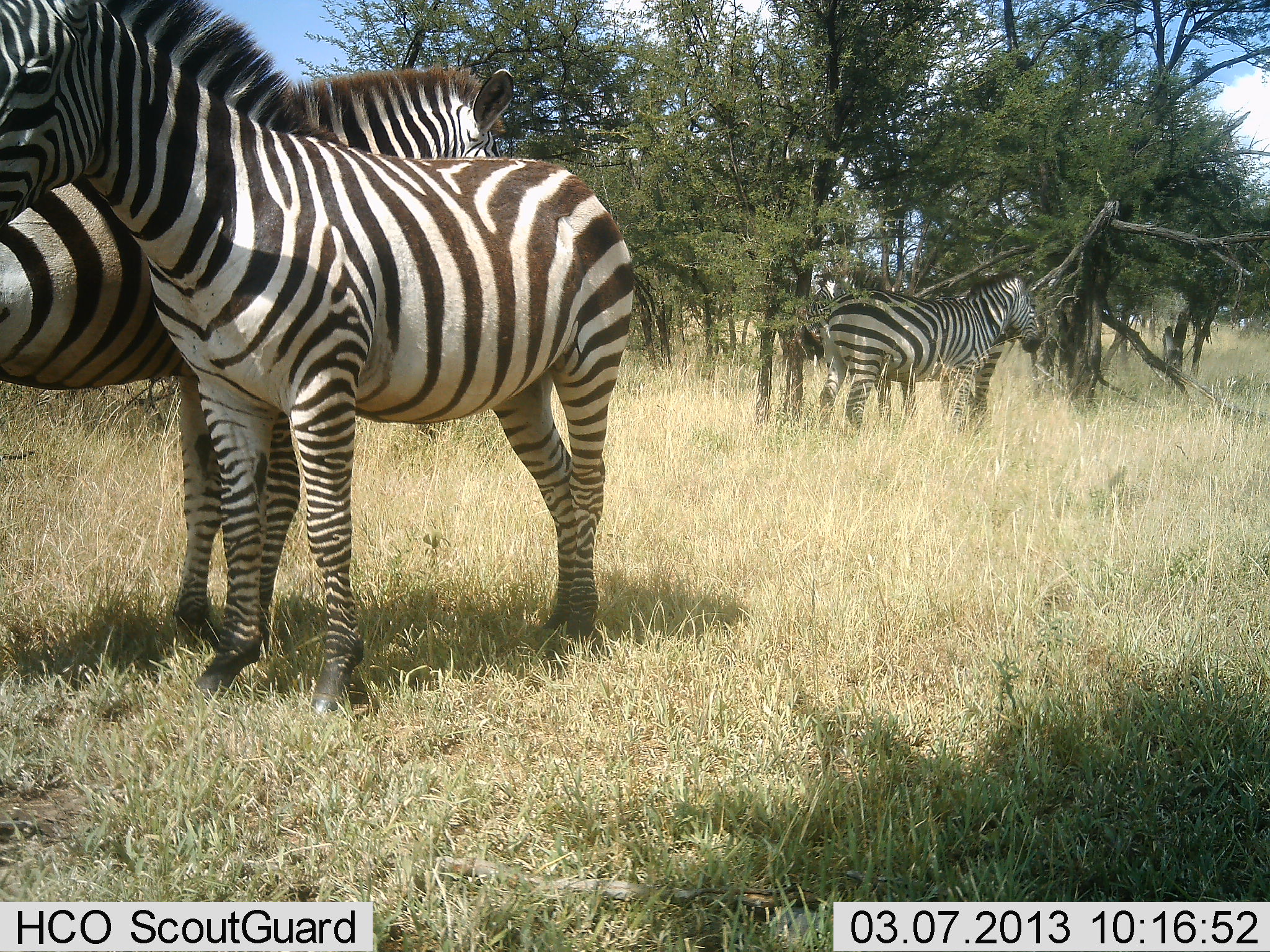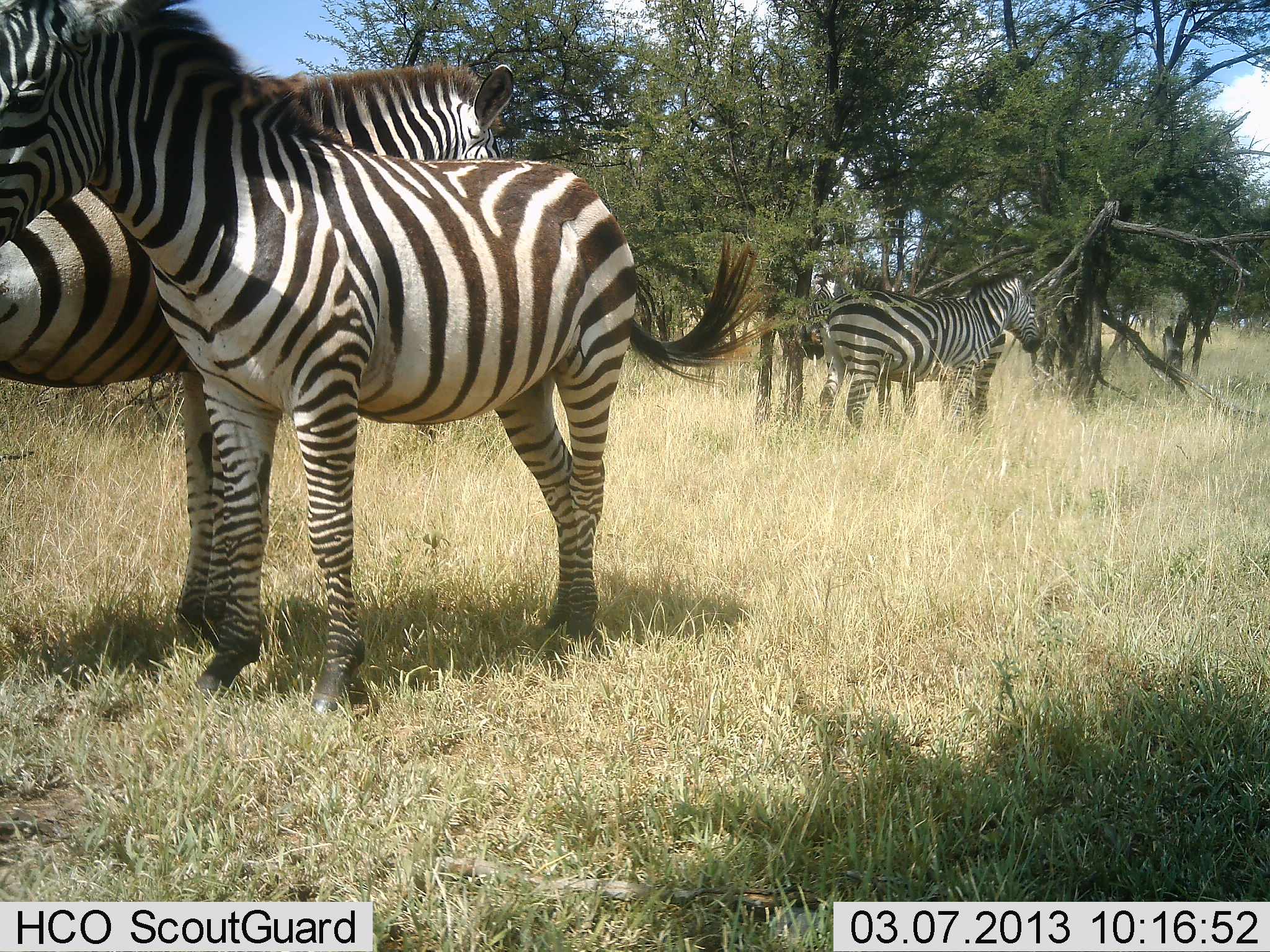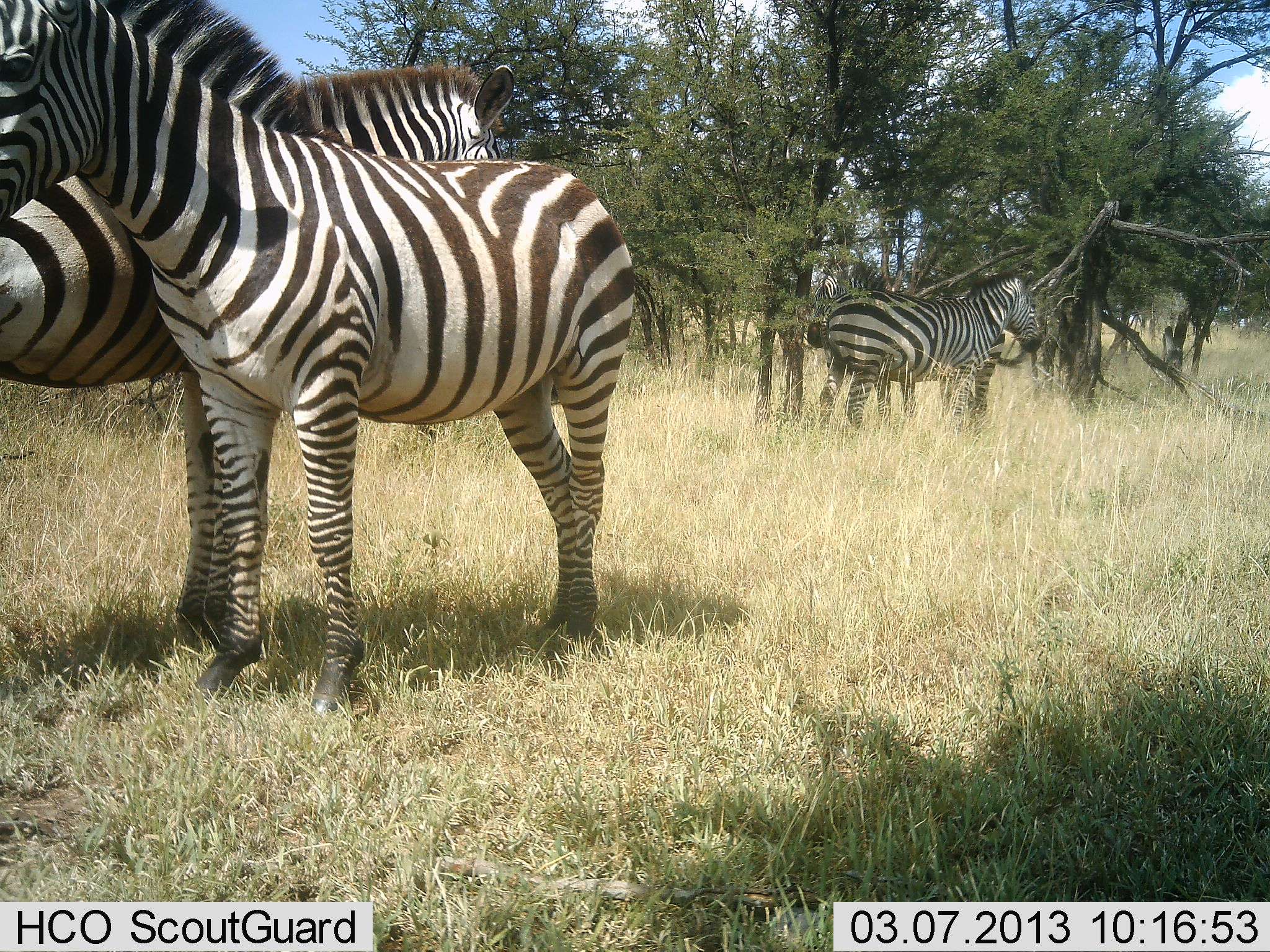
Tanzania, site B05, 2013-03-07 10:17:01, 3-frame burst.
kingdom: Animalia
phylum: Chordata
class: Mammalia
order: Perissodactyla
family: Equidae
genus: Equus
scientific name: Equus quagga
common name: plains zebra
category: zebra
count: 3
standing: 95%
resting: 5%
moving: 3%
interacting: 17%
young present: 0%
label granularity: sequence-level